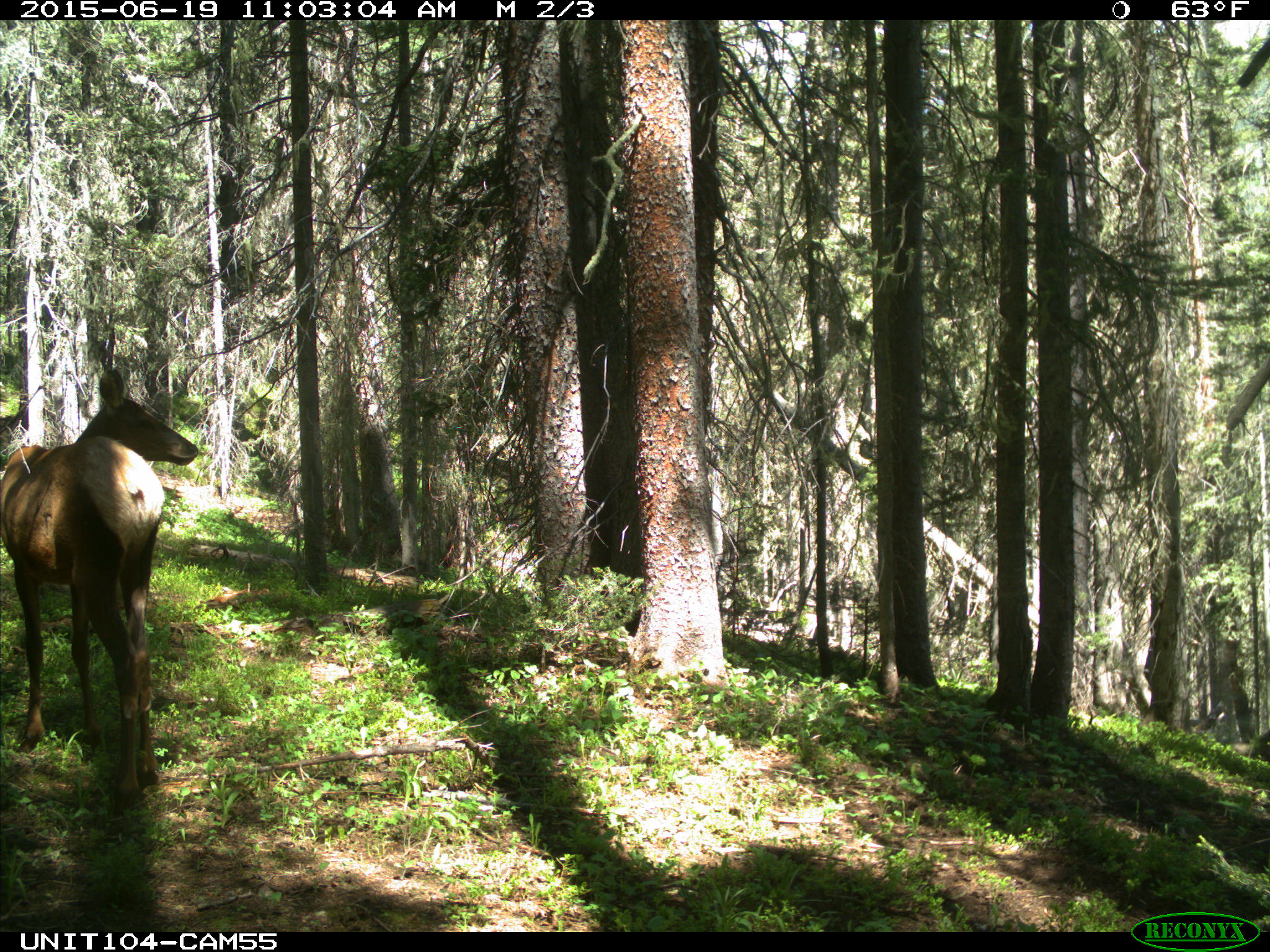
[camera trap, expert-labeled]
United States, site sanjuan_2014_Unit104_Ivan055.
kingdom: Animalia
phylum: Chordata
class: Mammalia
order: Artiodactyla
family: Cervidae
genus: Cervus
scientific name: Cervus elaphus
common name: red deer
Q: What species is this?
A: Cervus elaphus (red deer).